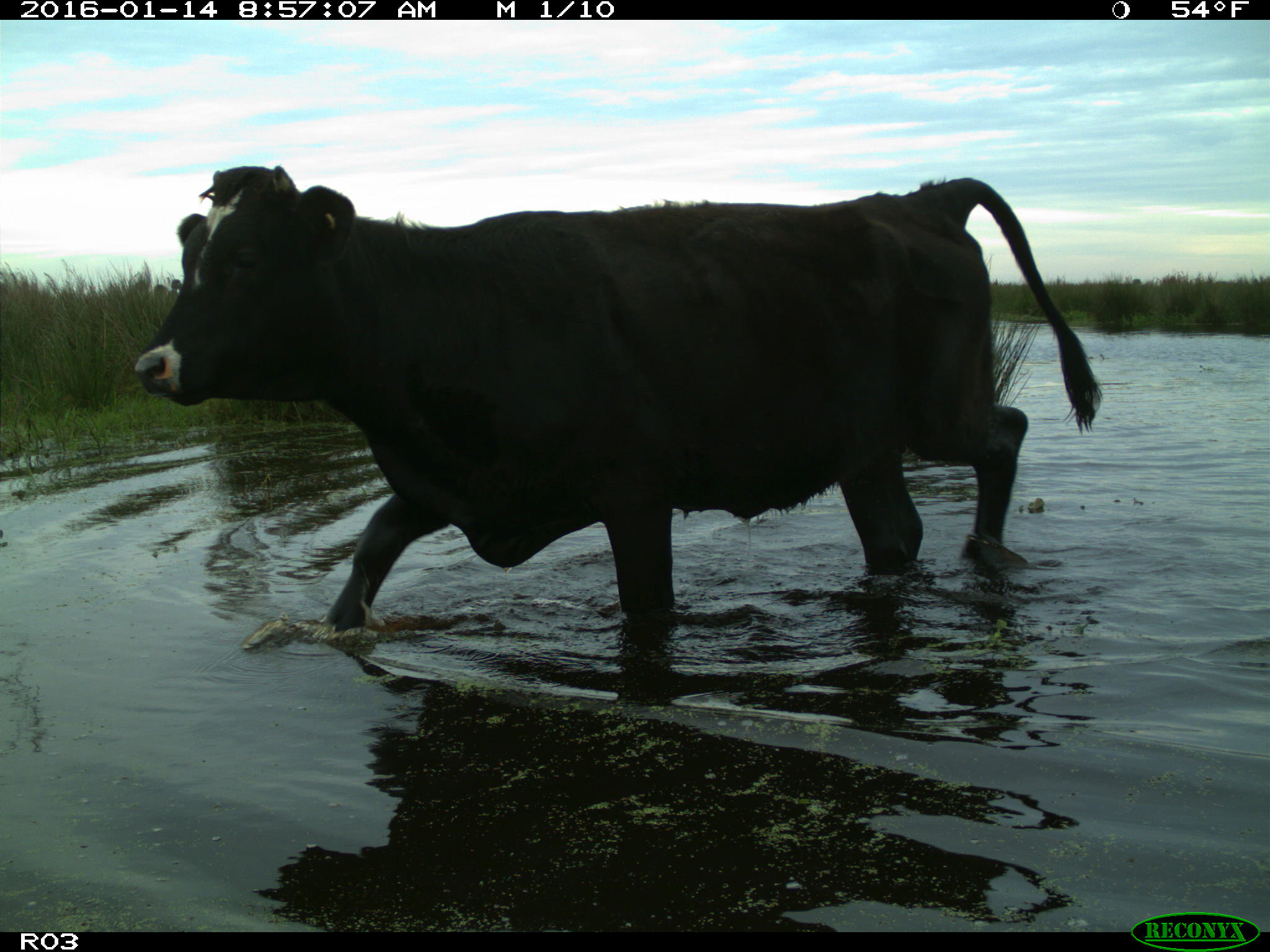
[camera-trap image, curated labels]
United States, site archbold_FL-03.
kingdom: Animalia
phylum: Chordata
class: Mammalia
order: Artiodactyla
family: Bovidae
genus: Bos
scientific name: Bos taurus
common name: domestic cow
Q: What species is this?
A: Bos taurus (domestic cow).